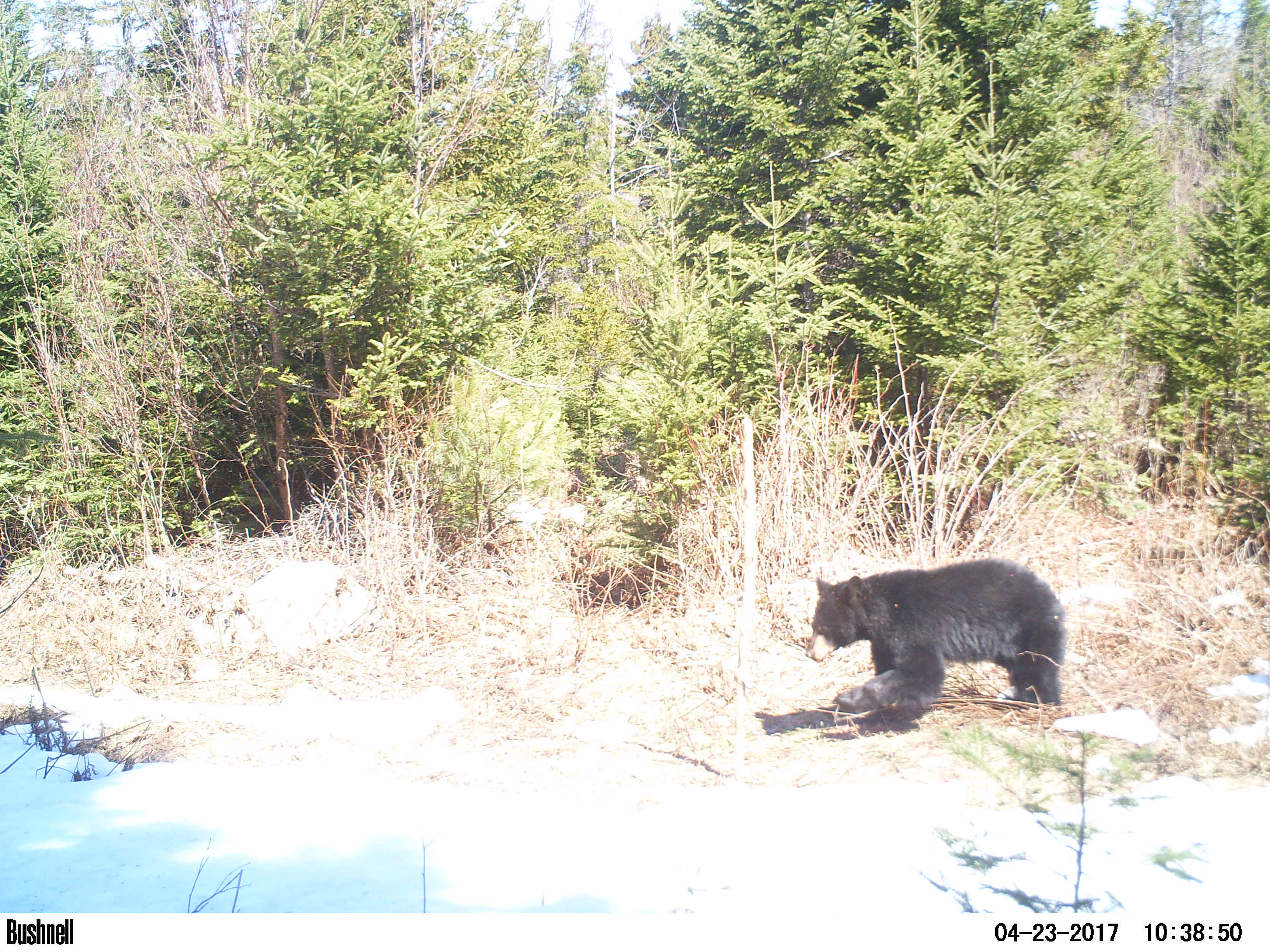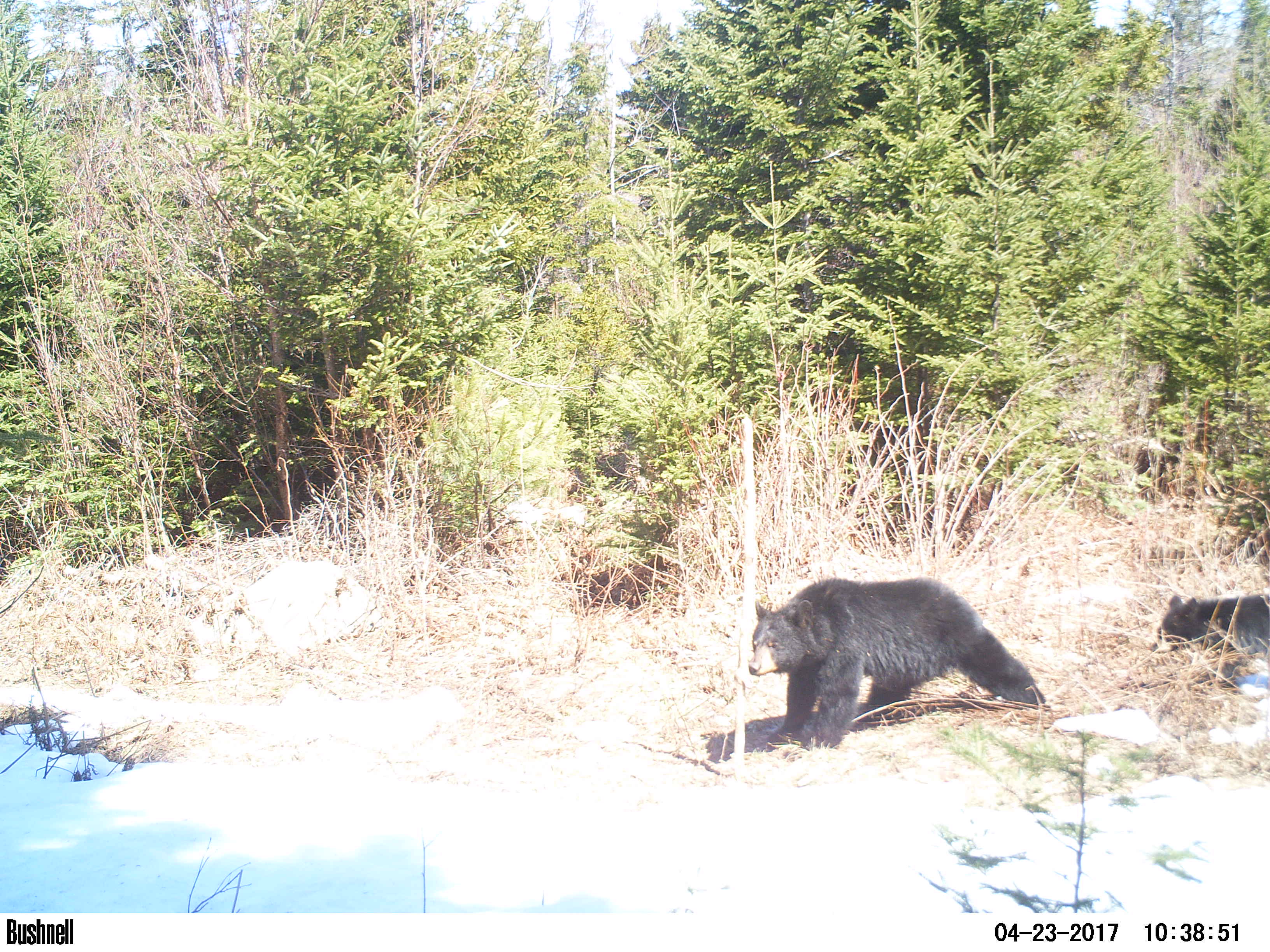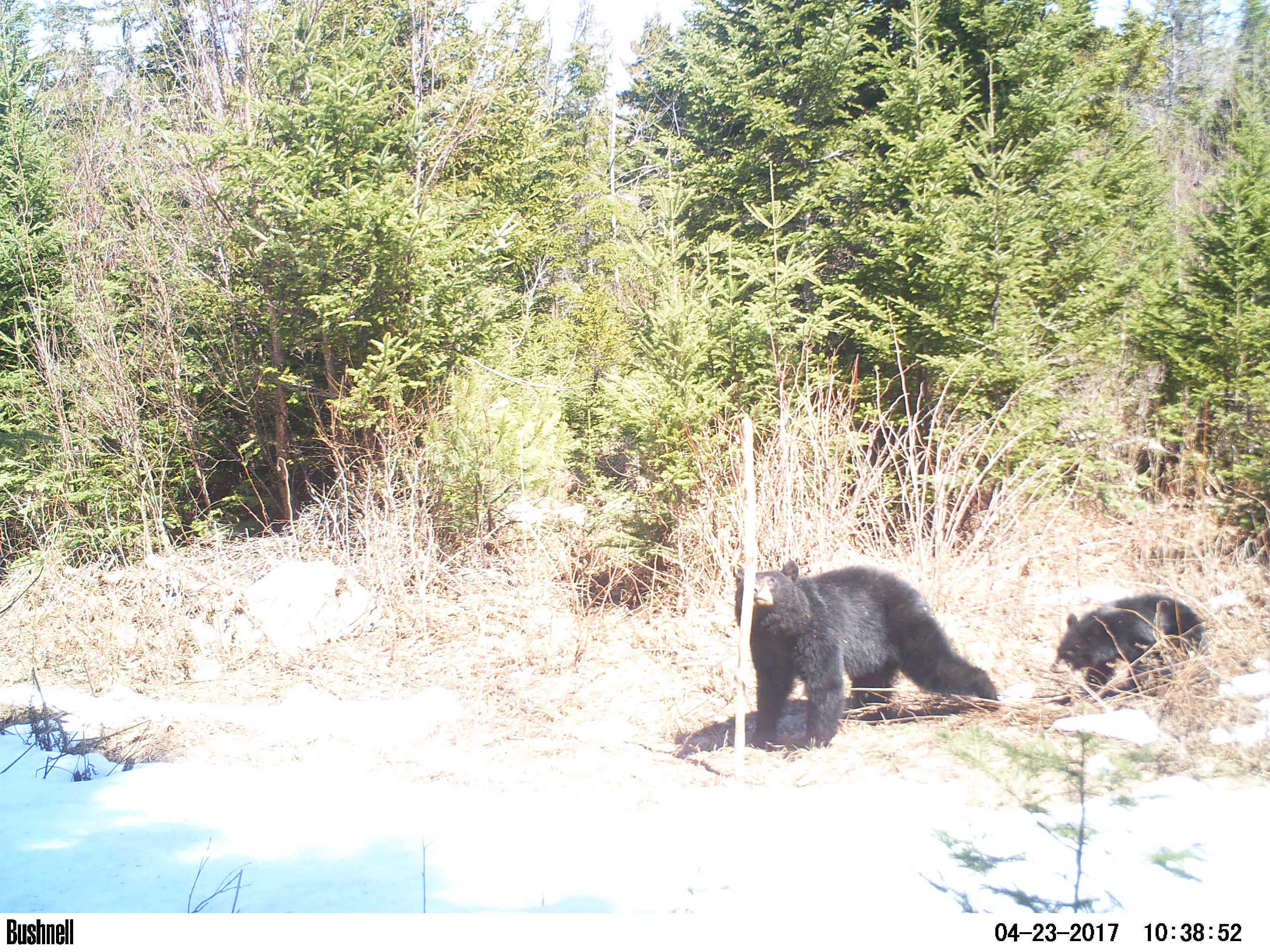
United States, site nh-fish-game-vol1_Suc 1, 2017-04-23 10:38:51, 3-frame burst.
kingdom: Animalia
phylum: Chordata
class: Mammalia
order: Carnivora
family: Ursidae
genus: Ursus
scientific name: Ursus americanus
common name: black bear